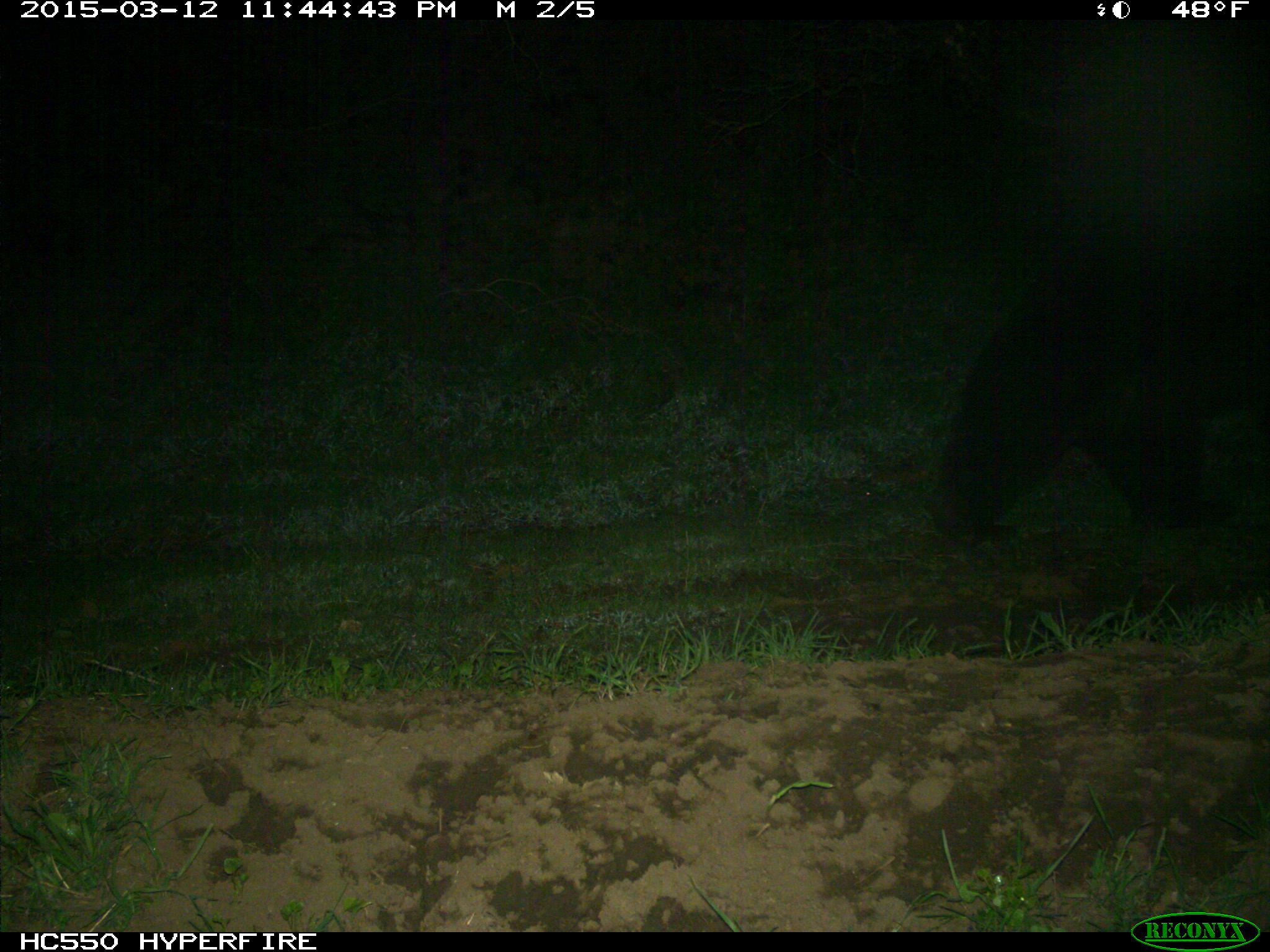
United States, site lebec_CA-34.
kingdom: Animalia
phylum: Chordata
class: Mammalia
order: Carnivora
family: Ursidae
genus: Ursus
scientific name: Ursus americanus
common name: american black bear